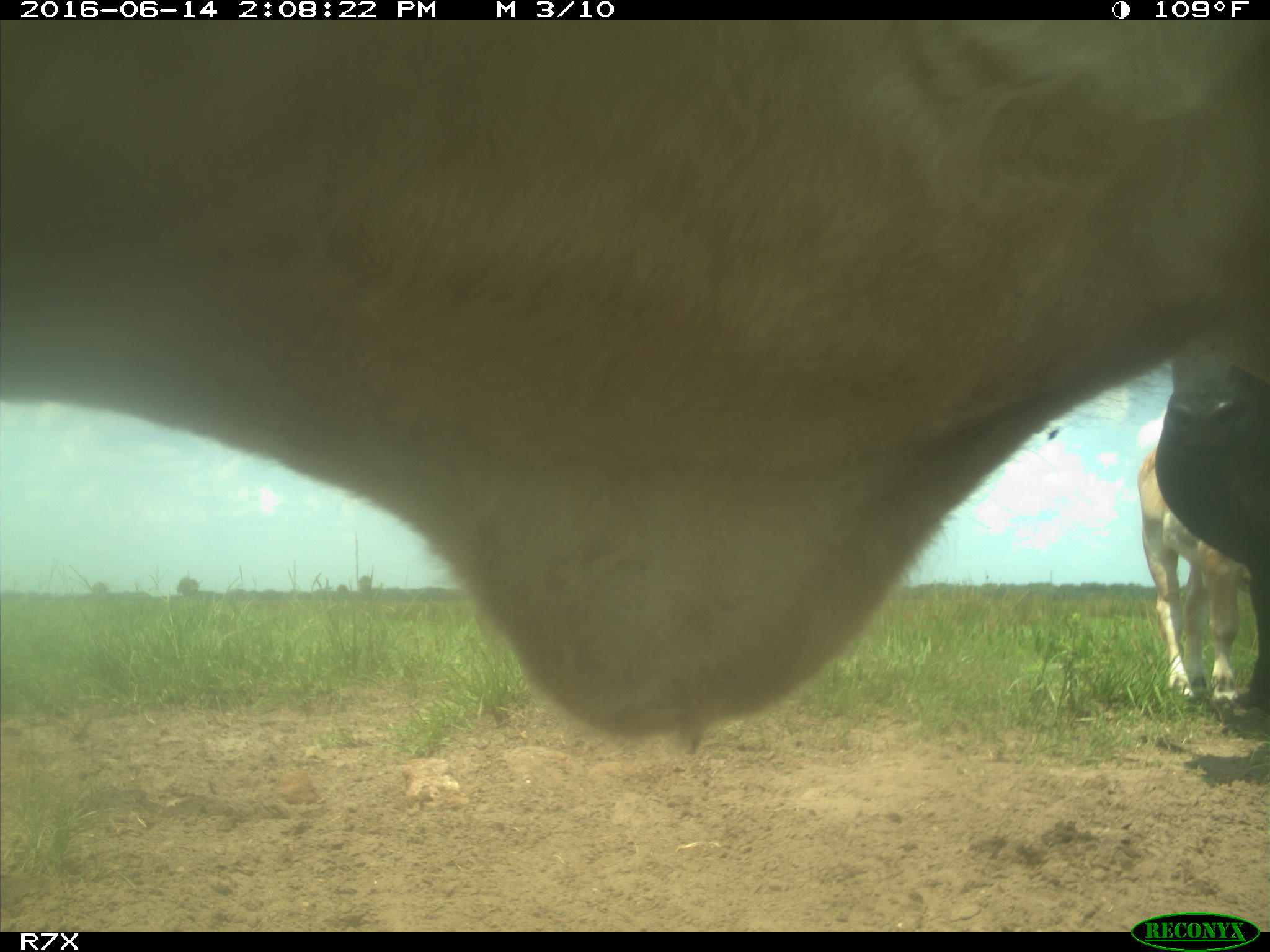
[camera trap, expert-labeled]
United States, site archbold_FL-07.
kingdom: Animalia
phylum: Chordata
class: Mammalia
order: Artiodactyla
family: Bovidae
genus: Bos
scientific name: Bos taurus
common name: domestic cow